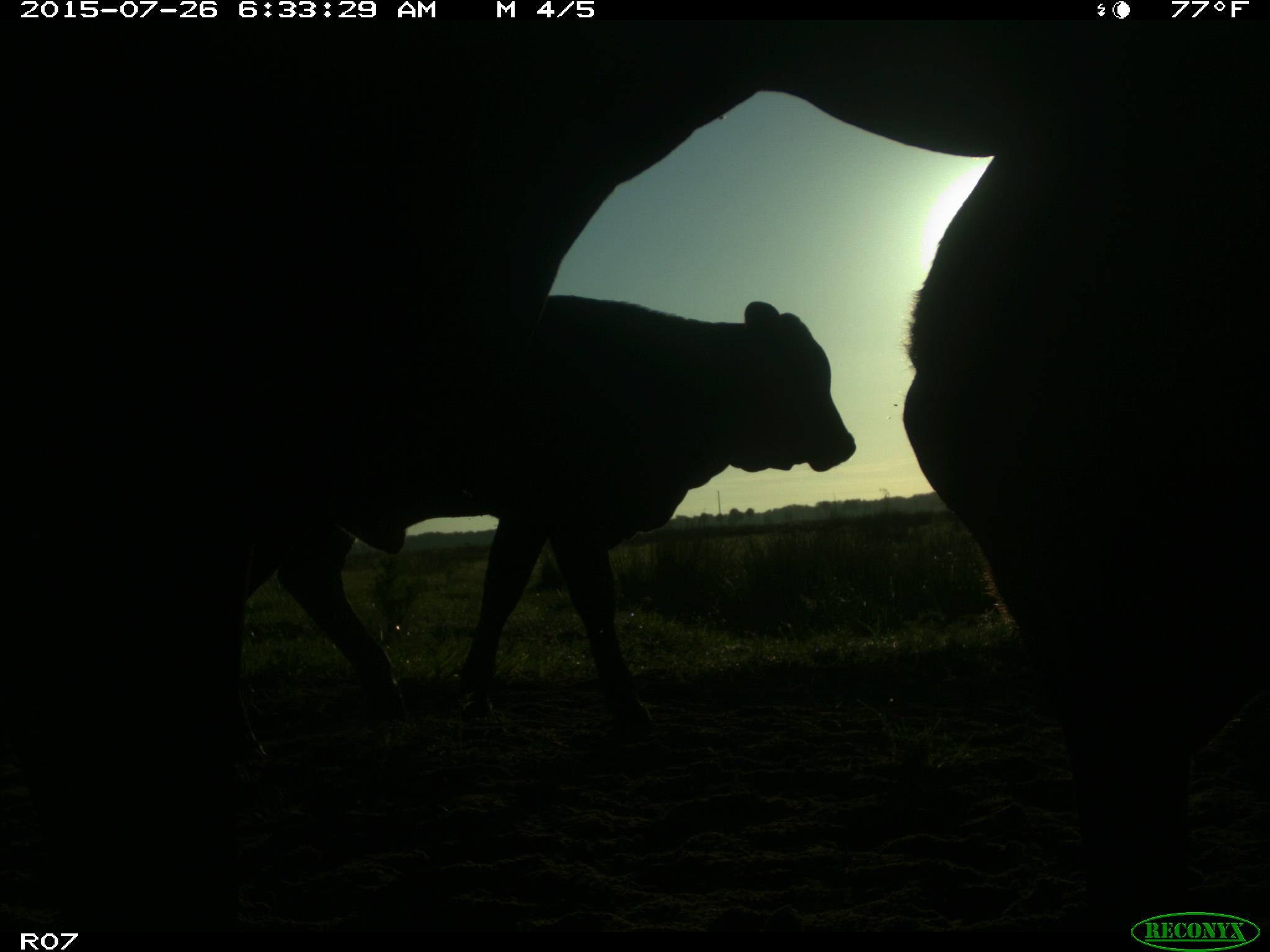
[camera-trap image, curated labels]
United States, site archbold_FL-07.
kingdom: Animalia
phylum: Chordata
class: Mammalia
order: Artiodactyla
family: Bovidae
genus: Bos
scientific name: Bos taurus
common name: domestic cow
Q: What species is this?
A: Bos taurus (domestic cow).